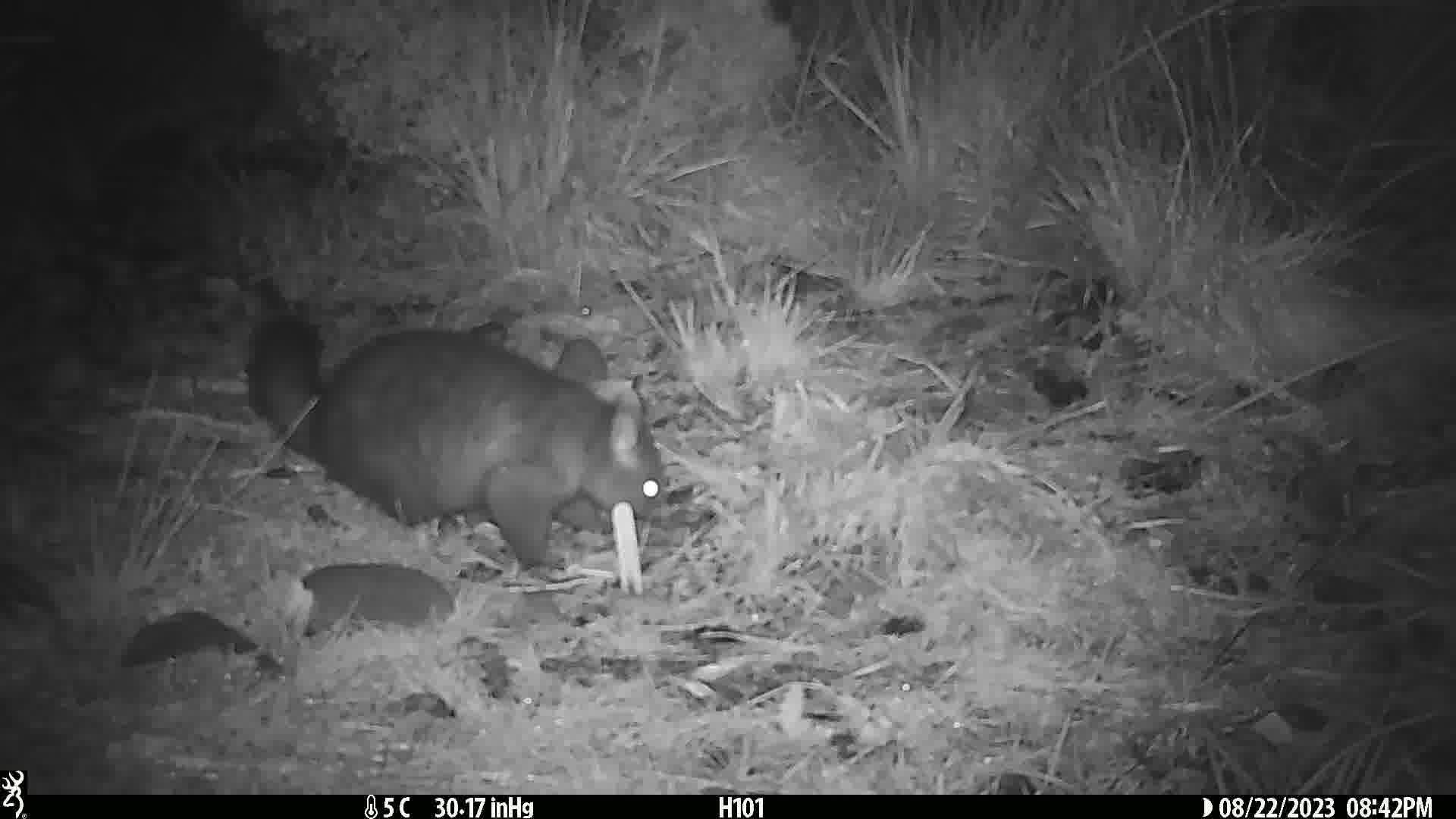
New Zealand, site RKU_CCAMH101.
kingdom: Animalia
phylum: Chordata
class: Mammalia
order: Diprotodontia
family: Phalangeridae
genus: Trichosurus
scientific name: Trichosurus vulpecula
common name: common brushtail possum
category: possum